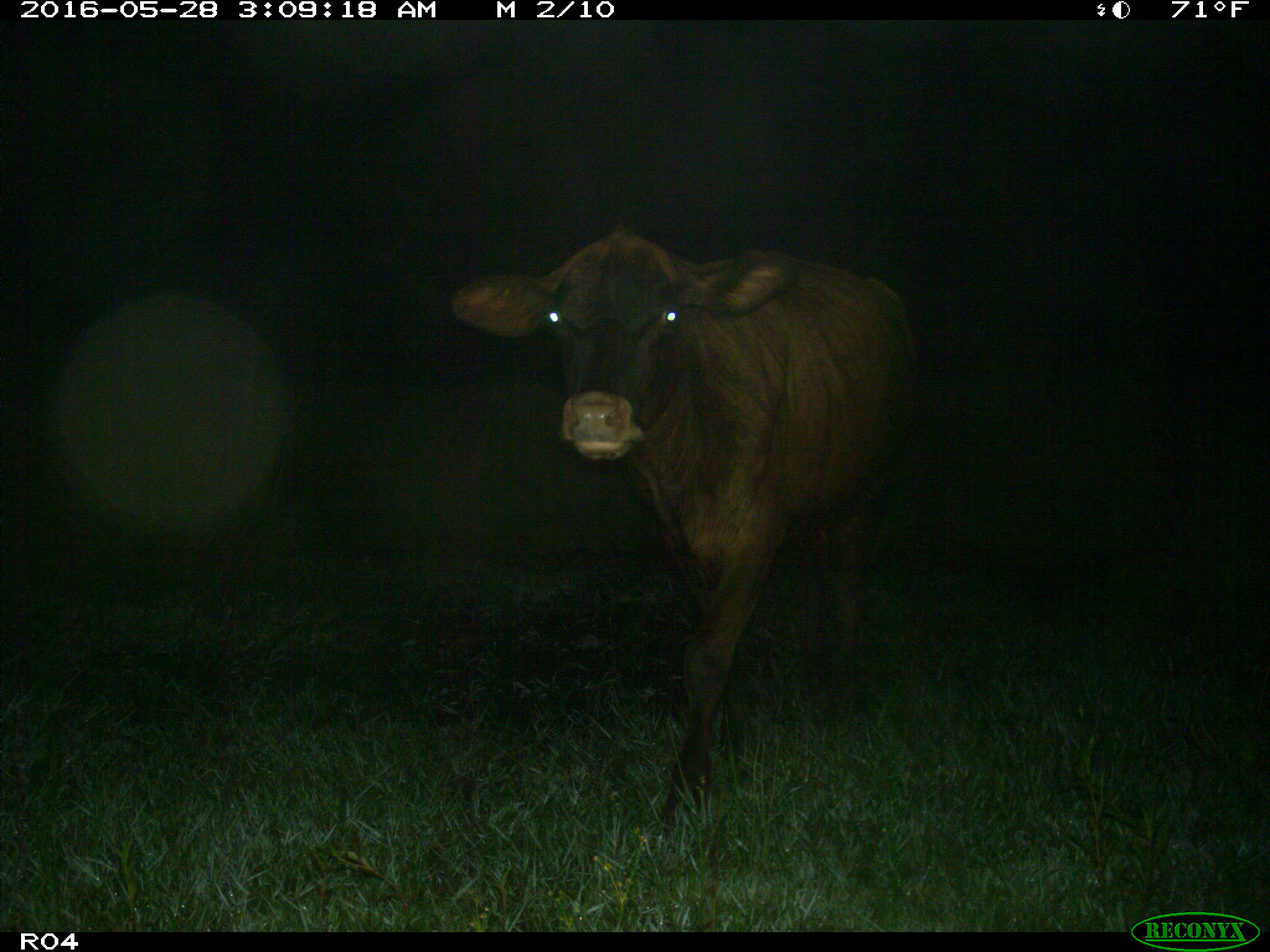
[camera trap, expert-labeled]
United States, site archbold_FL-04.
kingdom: Animalia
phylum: Chordata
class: Mammalia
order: Artiodactyla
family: Bovidae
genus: Bos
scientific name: Bos taurus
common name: domestic cow